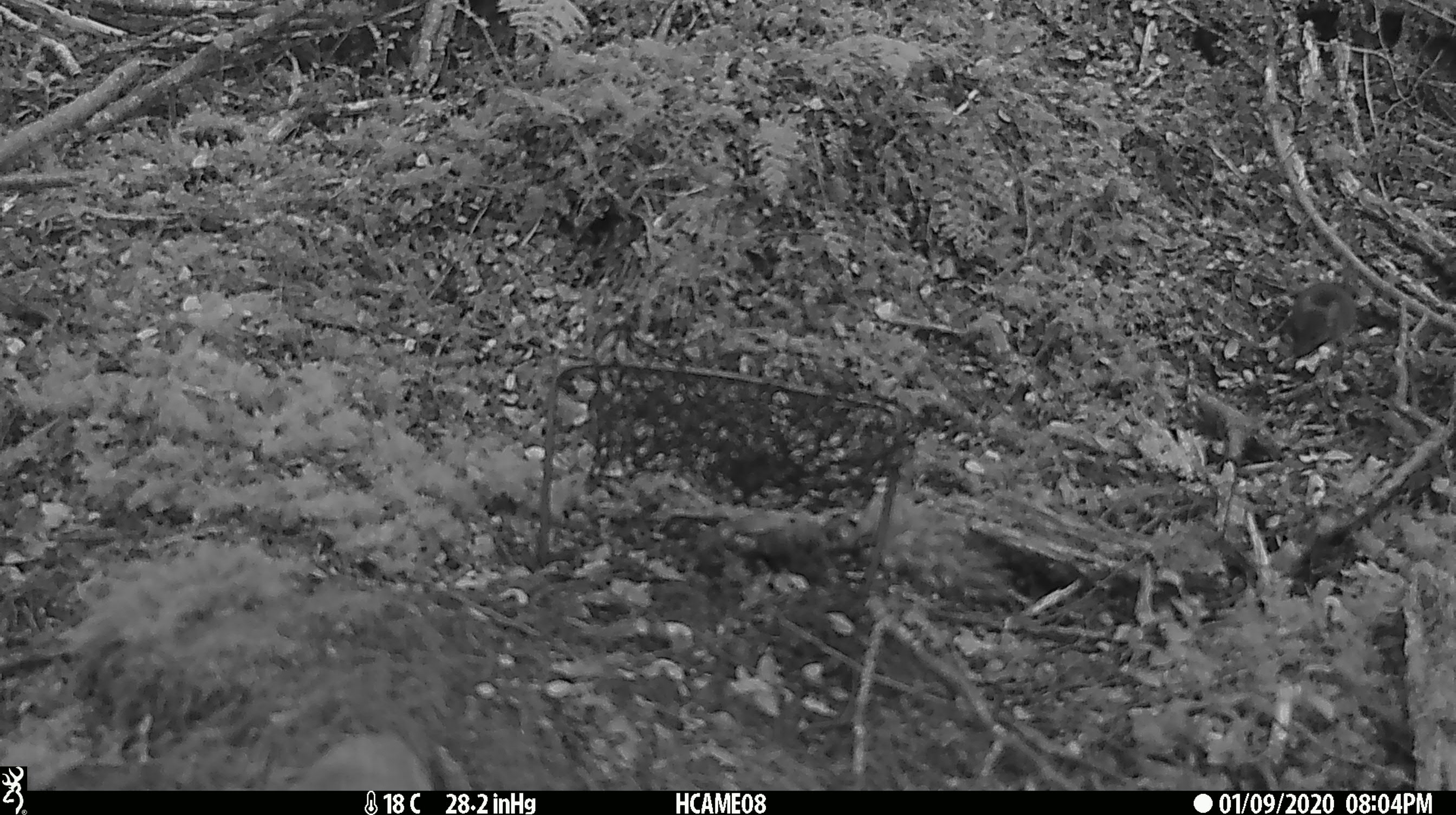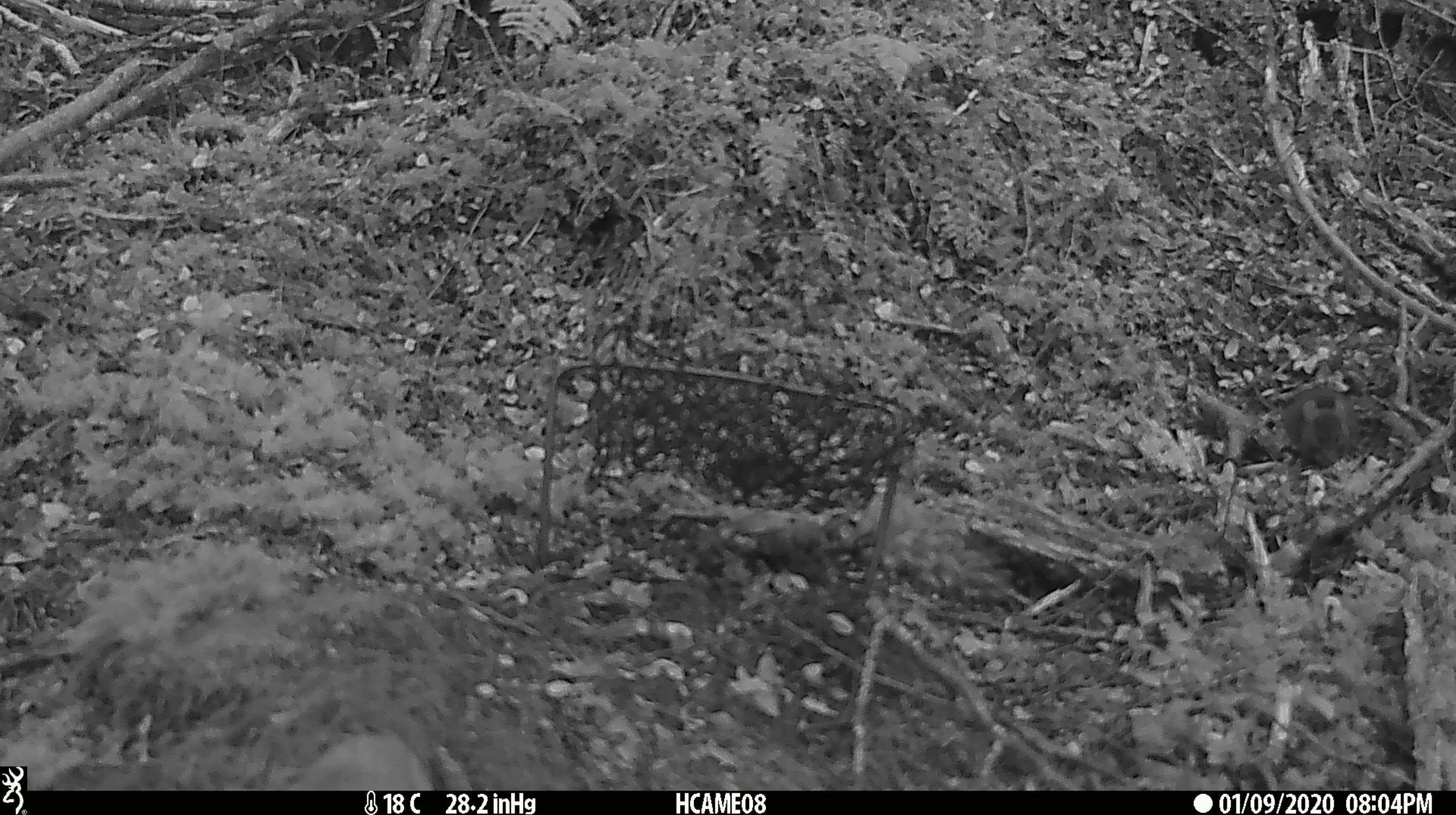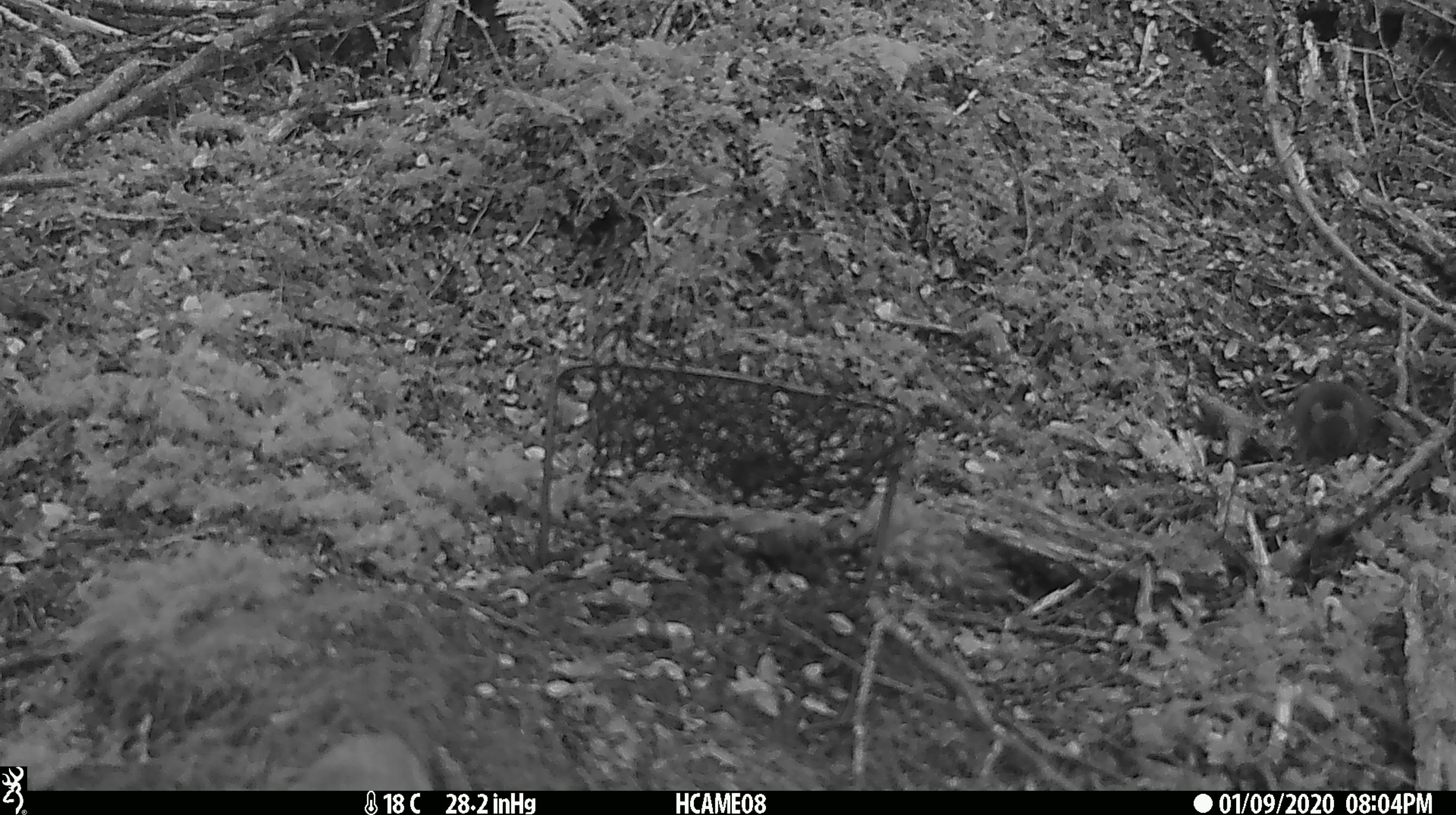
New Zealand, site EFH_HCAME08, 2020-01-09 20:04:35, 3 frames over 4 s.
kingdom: Animalia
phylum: Chordata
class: Mammalia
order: Rodentia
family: Muridae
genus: Mus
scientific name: Mus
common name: mouse